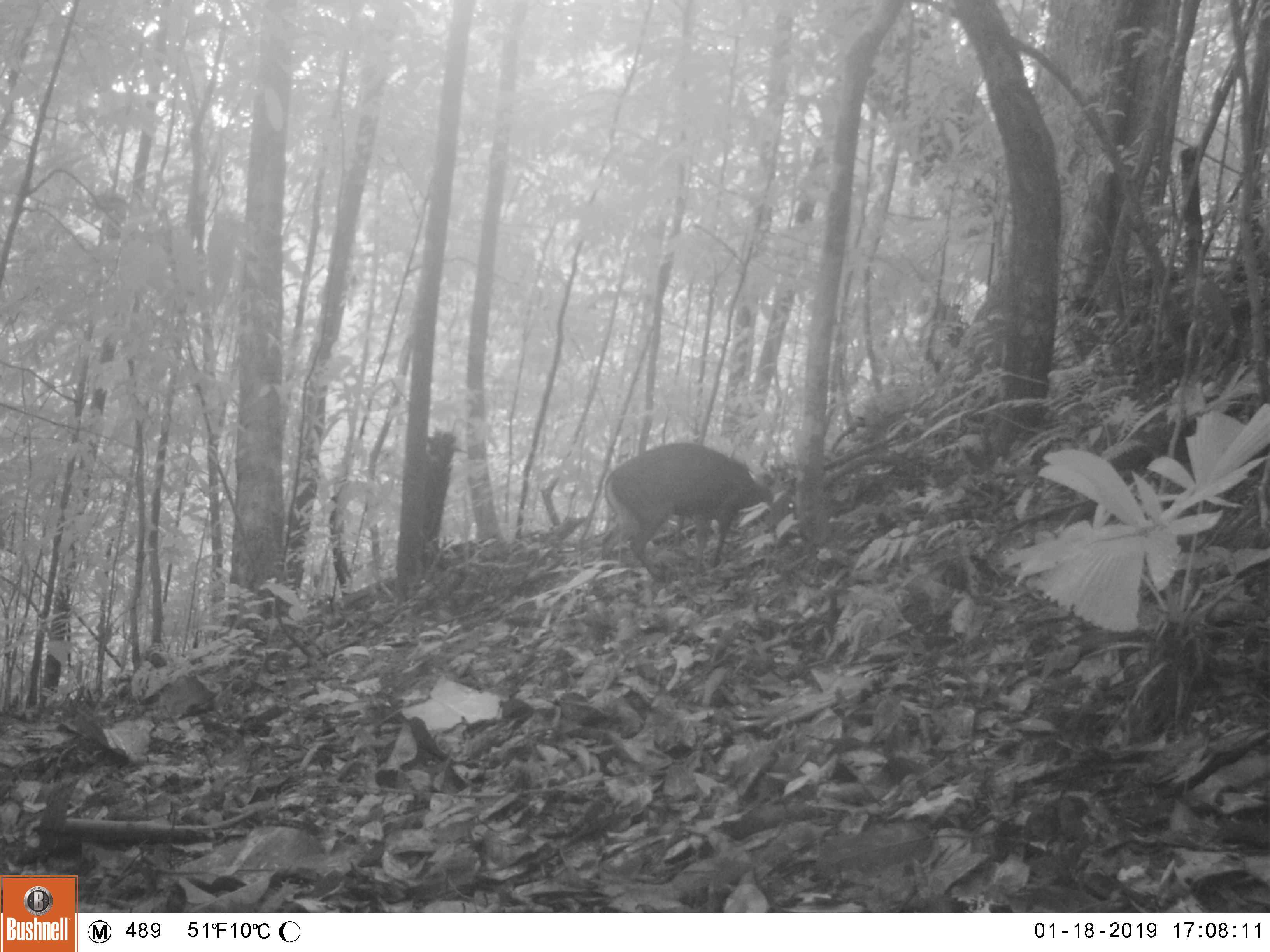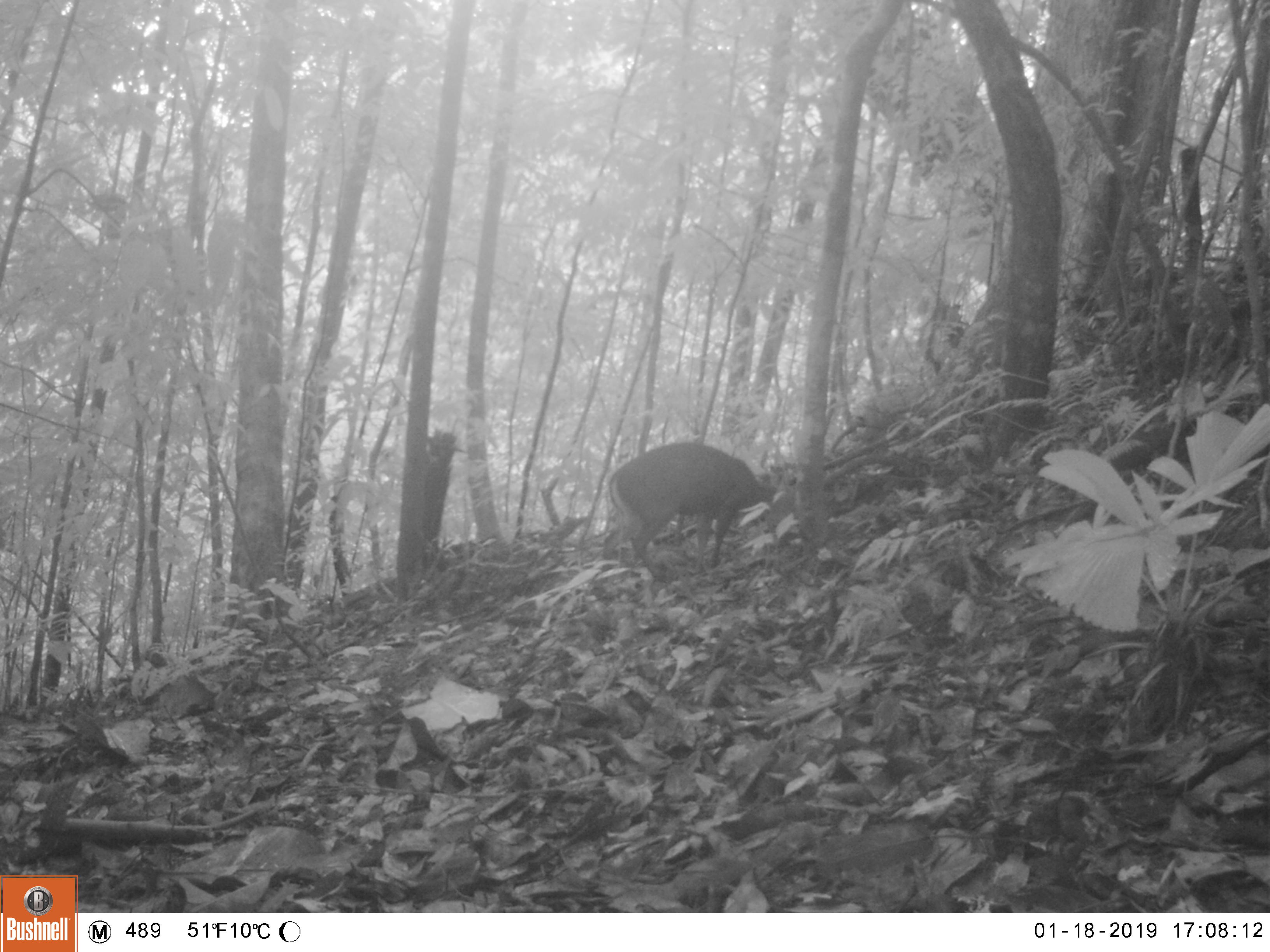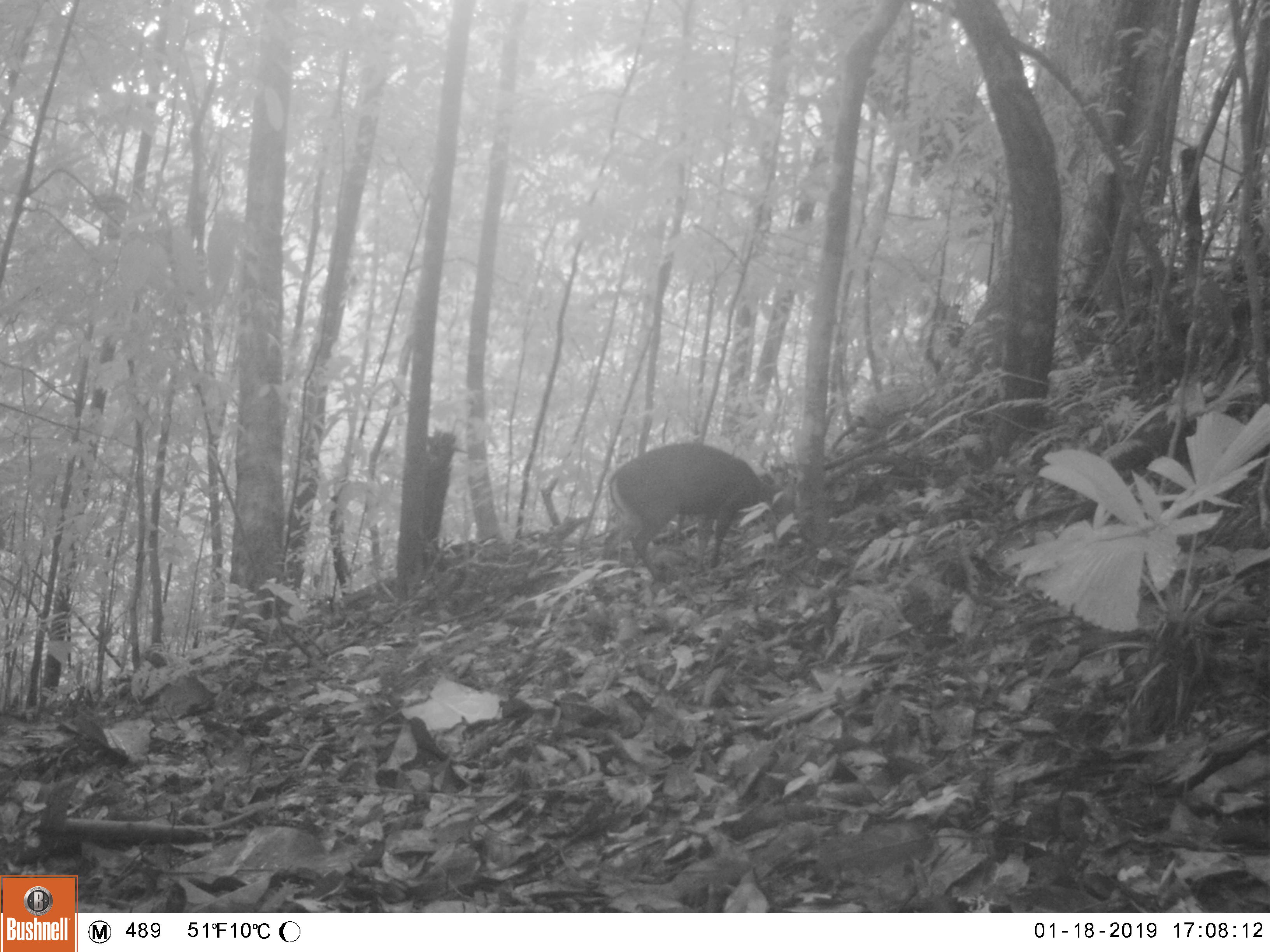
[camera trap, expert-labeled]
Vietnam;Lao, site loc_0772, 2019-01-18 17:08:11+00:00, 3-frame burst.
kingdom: Animalia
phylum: Chordata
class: Mammalia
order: Artiodactyla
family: Cervidae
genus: Muntiacus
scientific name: Muntiacus rooseveltorum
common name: roosevelt's muntjac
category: roosevelts muntjac group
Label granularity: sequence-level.